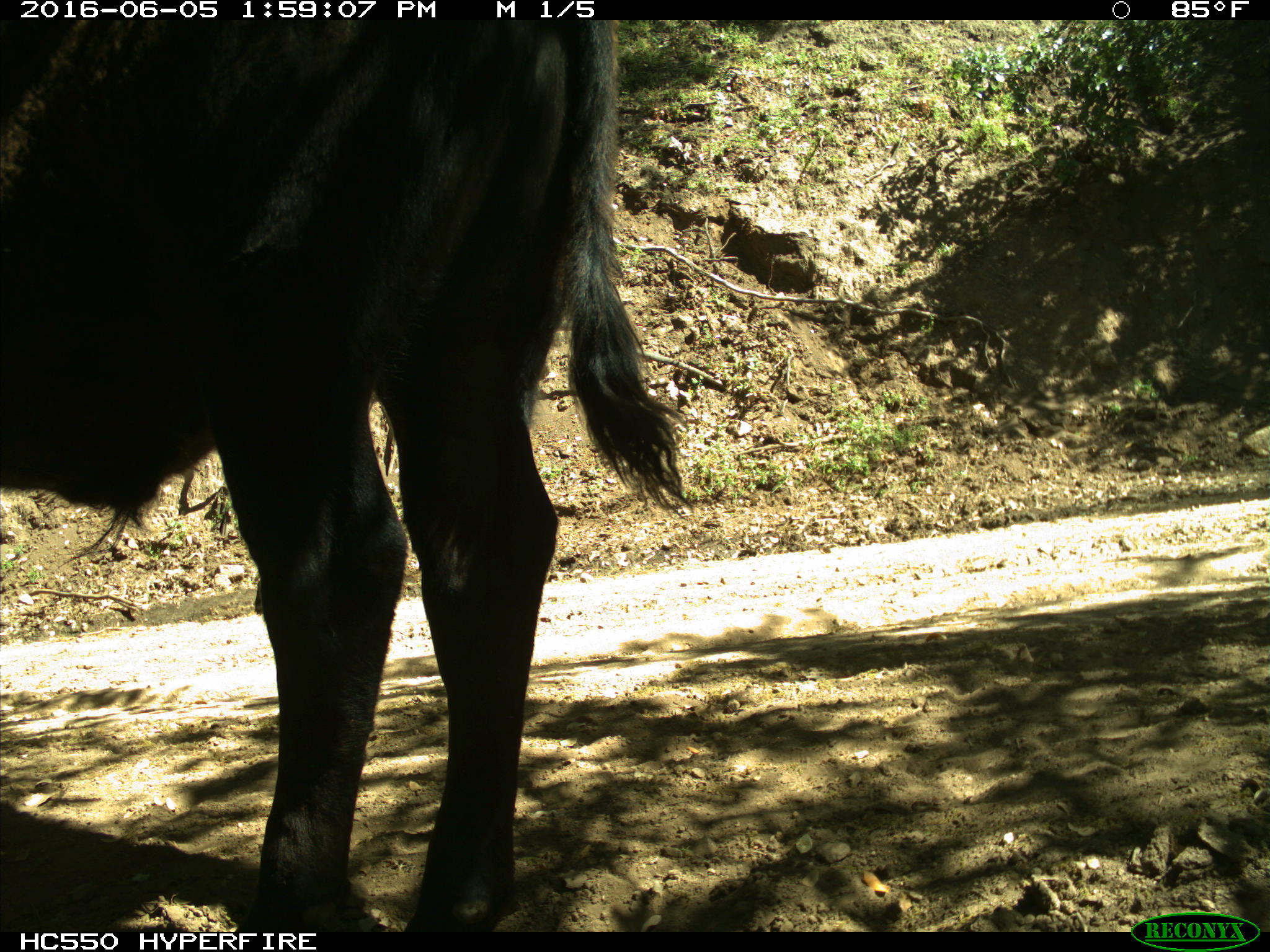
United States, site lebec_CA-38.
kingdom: Animalia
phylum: Chordata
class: Mammalia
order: Artiodactyla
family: Bovidae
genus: Bos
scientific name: Bos taurus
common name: domestic cow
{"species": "Bos taurus (domestic cow)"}